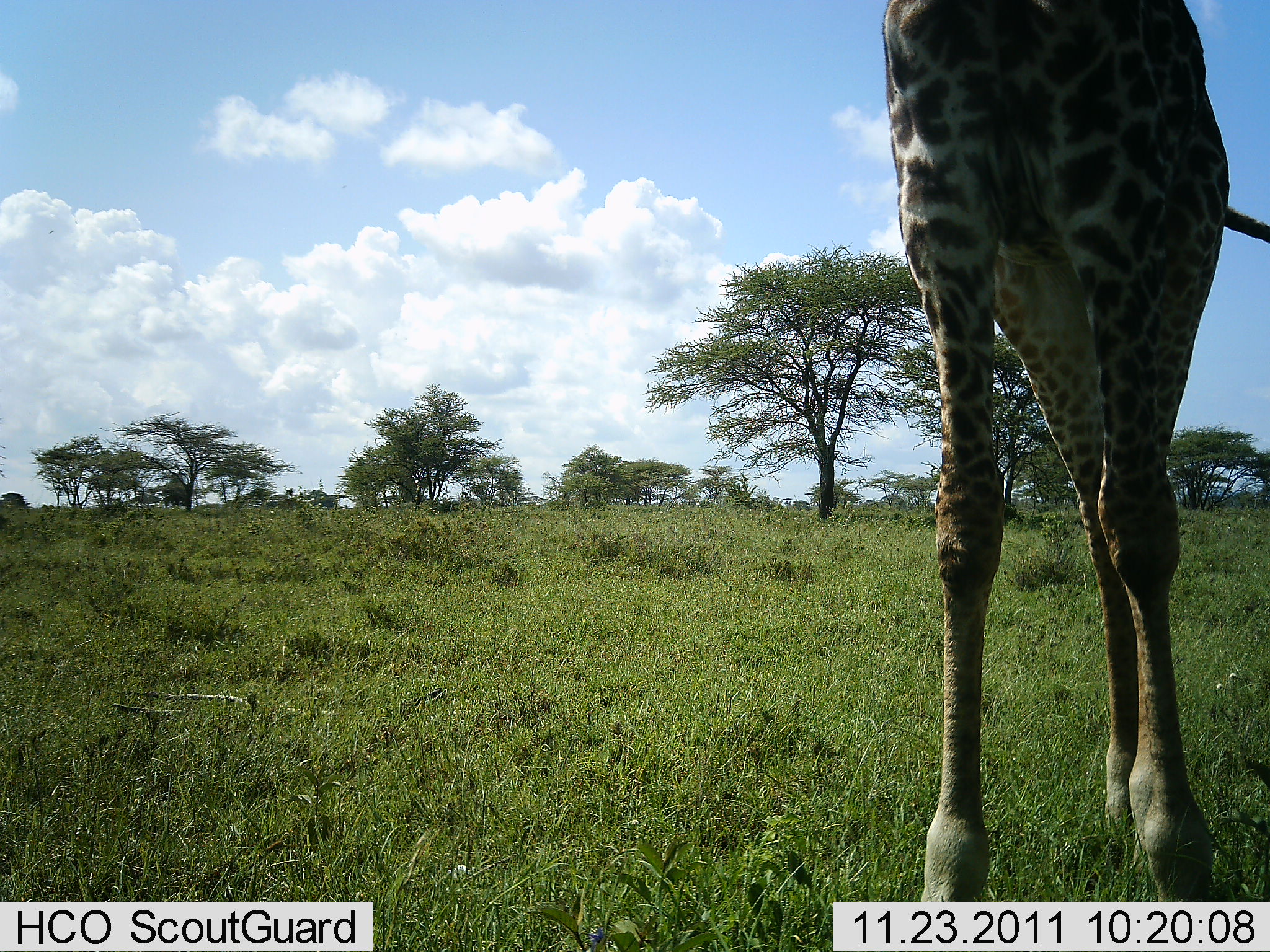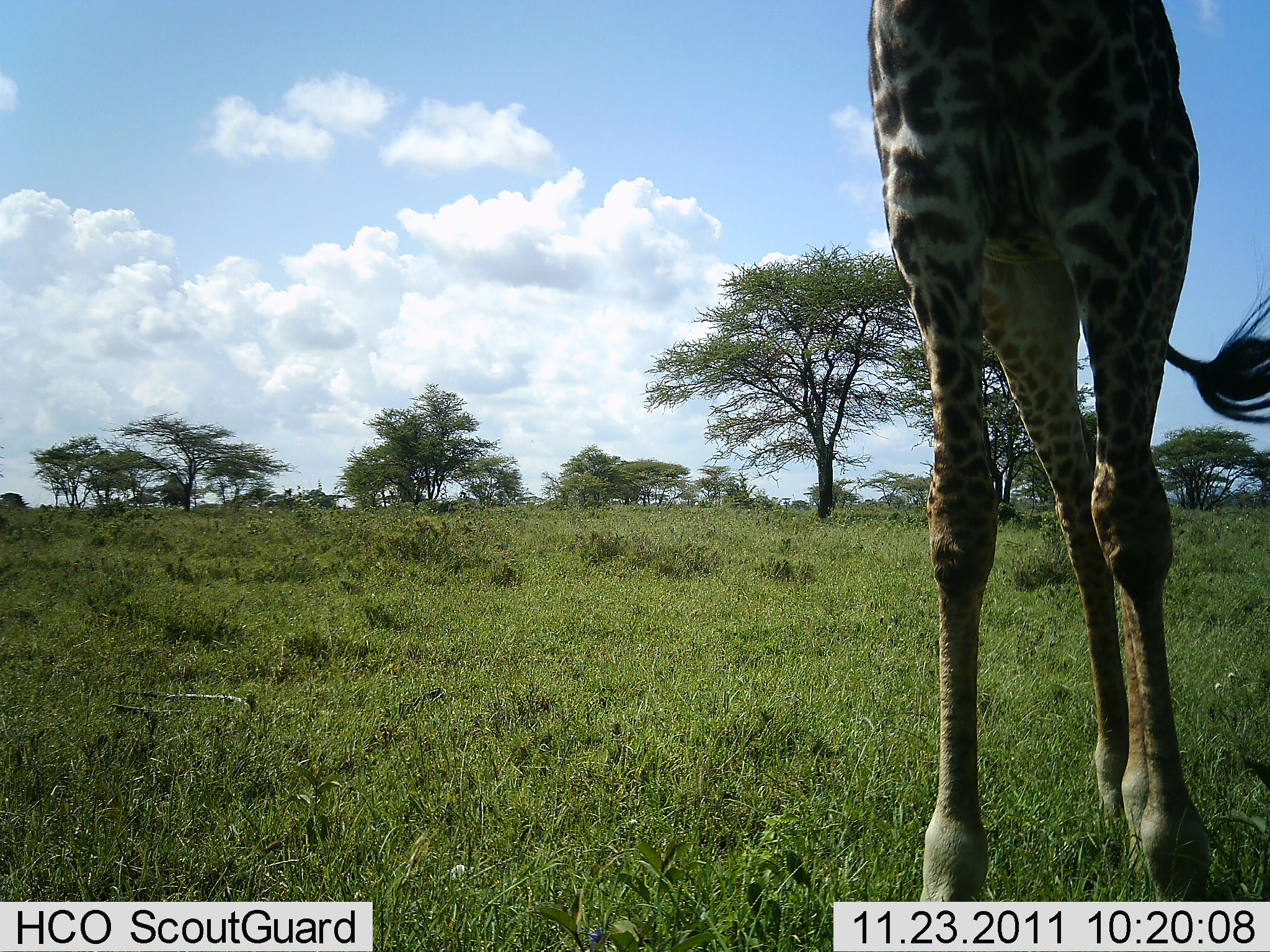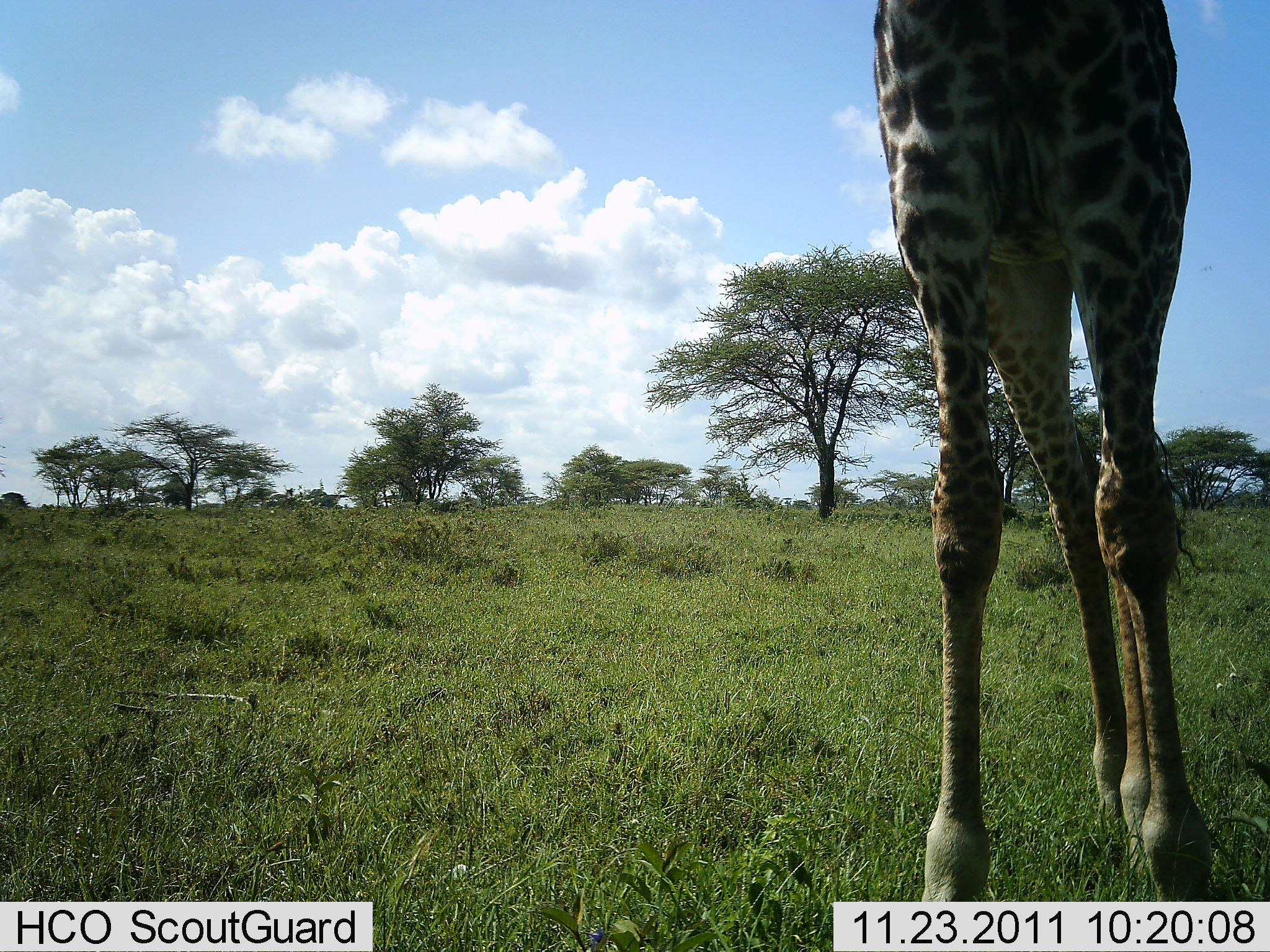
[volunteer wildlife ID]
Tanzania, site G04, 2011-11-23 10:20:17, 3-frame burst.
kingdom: Animalia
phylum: Chordata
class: Mammalia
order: Artiodactyla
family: Giraffidae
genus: Giraffa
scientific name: Giraffa camelopardalis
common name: giraffe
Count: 1.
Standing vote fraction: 100%.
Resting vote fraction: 0%.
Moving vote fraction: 0%.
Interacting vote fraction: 0%.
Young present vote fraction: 0%.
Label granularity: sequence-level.